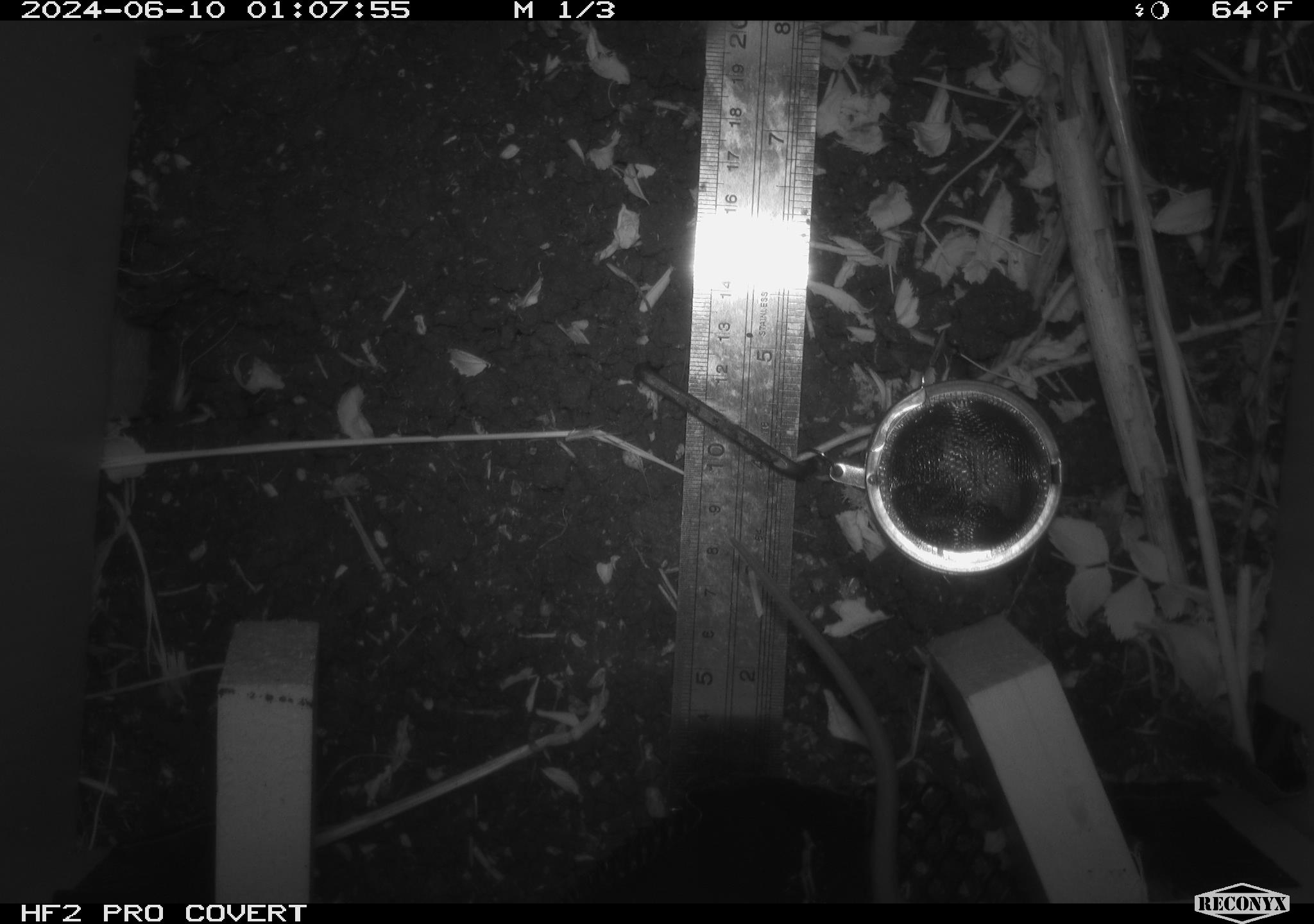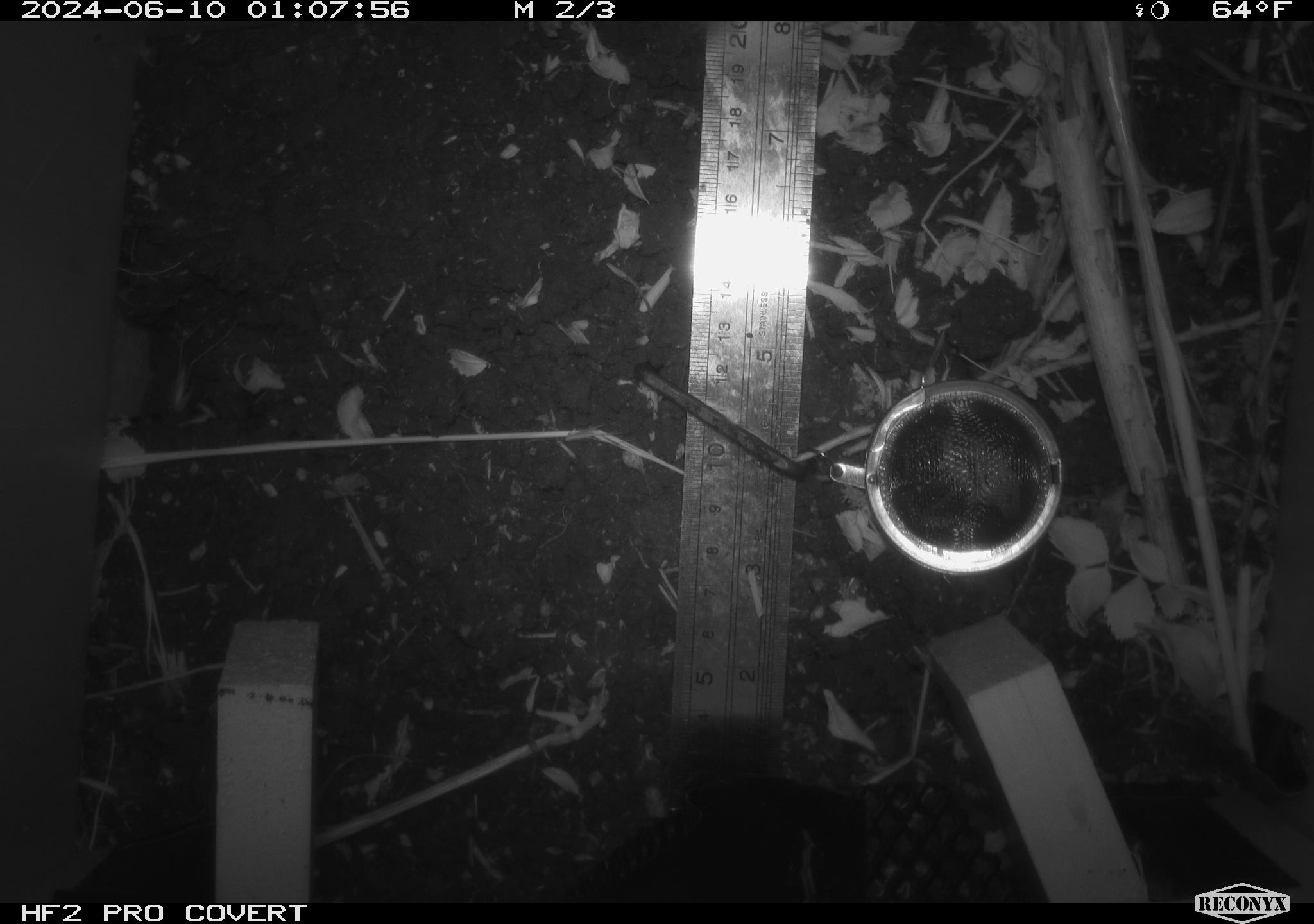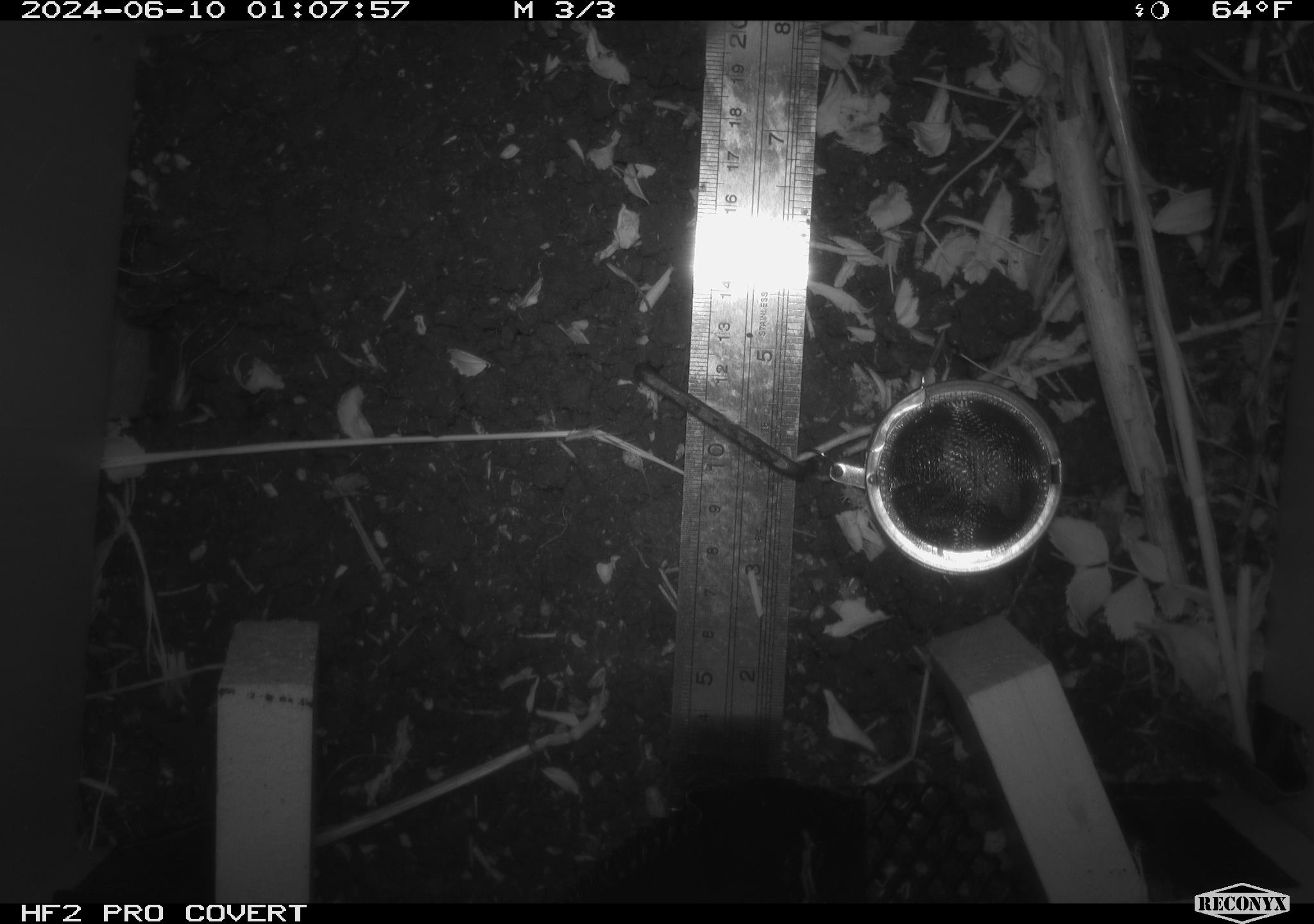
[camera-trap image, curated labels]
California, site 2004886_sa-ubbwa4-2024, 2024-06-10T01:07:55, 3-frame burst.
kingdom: Animalia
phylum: Chordata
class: Mammalia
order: Rodentia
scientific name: Rodentia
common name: woodrat or rat or mouse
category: woodrat or rat or mouse species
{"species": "woodrat or rat or mouse species (woodrat or rat or mouse) (Rodentia)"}